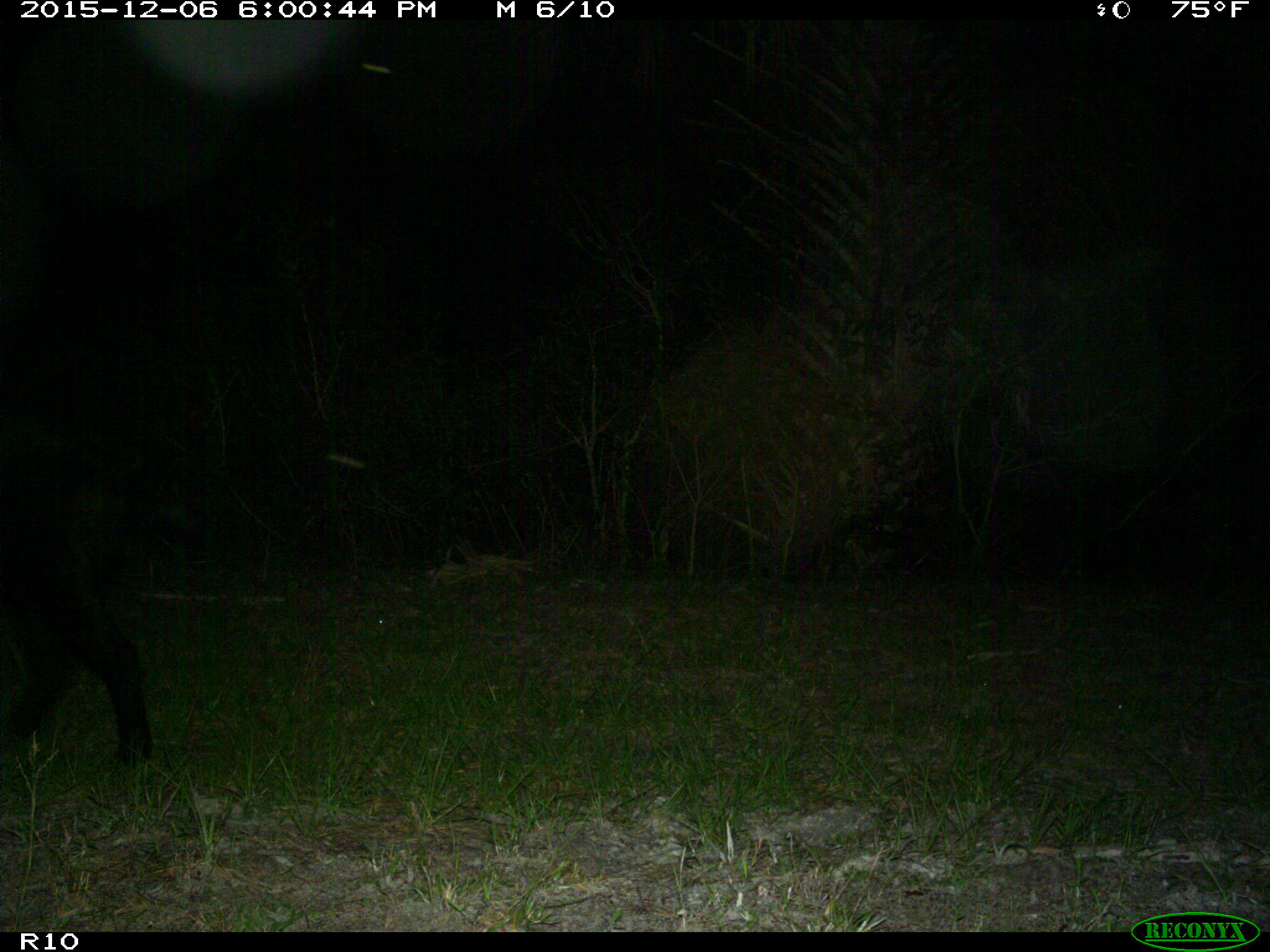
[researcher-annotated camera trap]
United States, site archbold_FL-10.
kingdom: Animalia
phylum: Chordata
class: Mammalia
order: Artiodactyla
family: Suidae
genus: Sus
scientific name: Sus scrofa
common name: wild boar